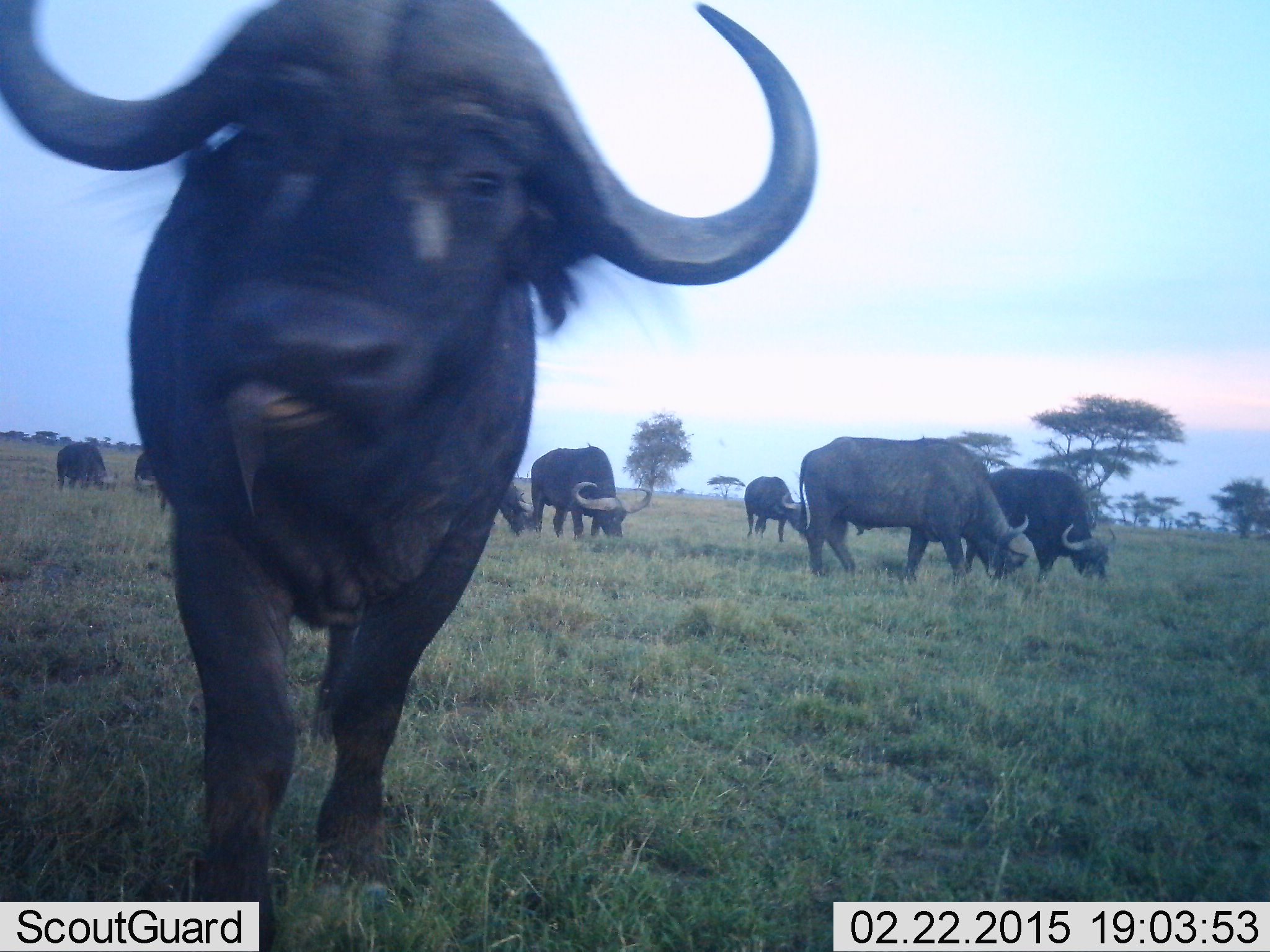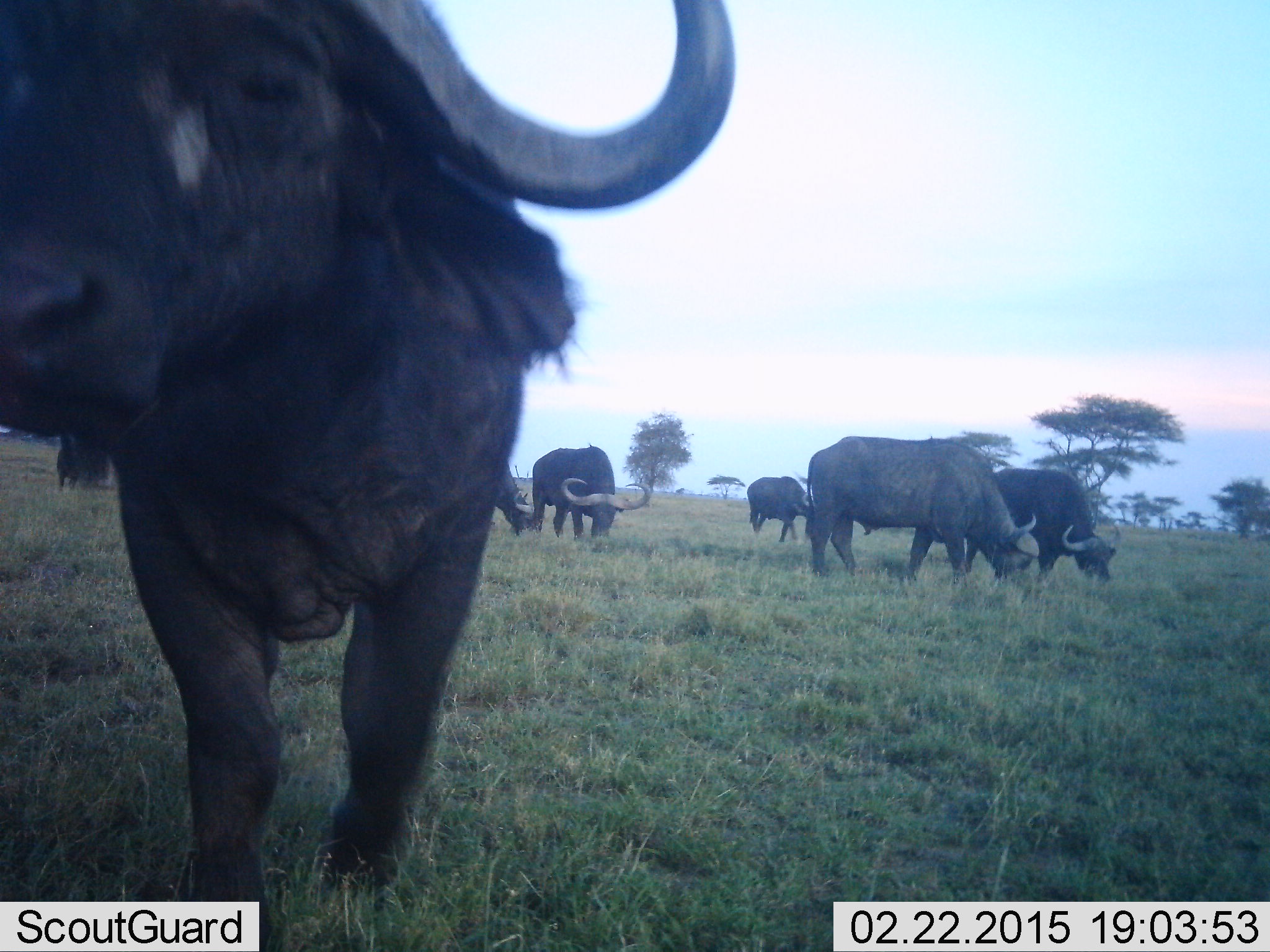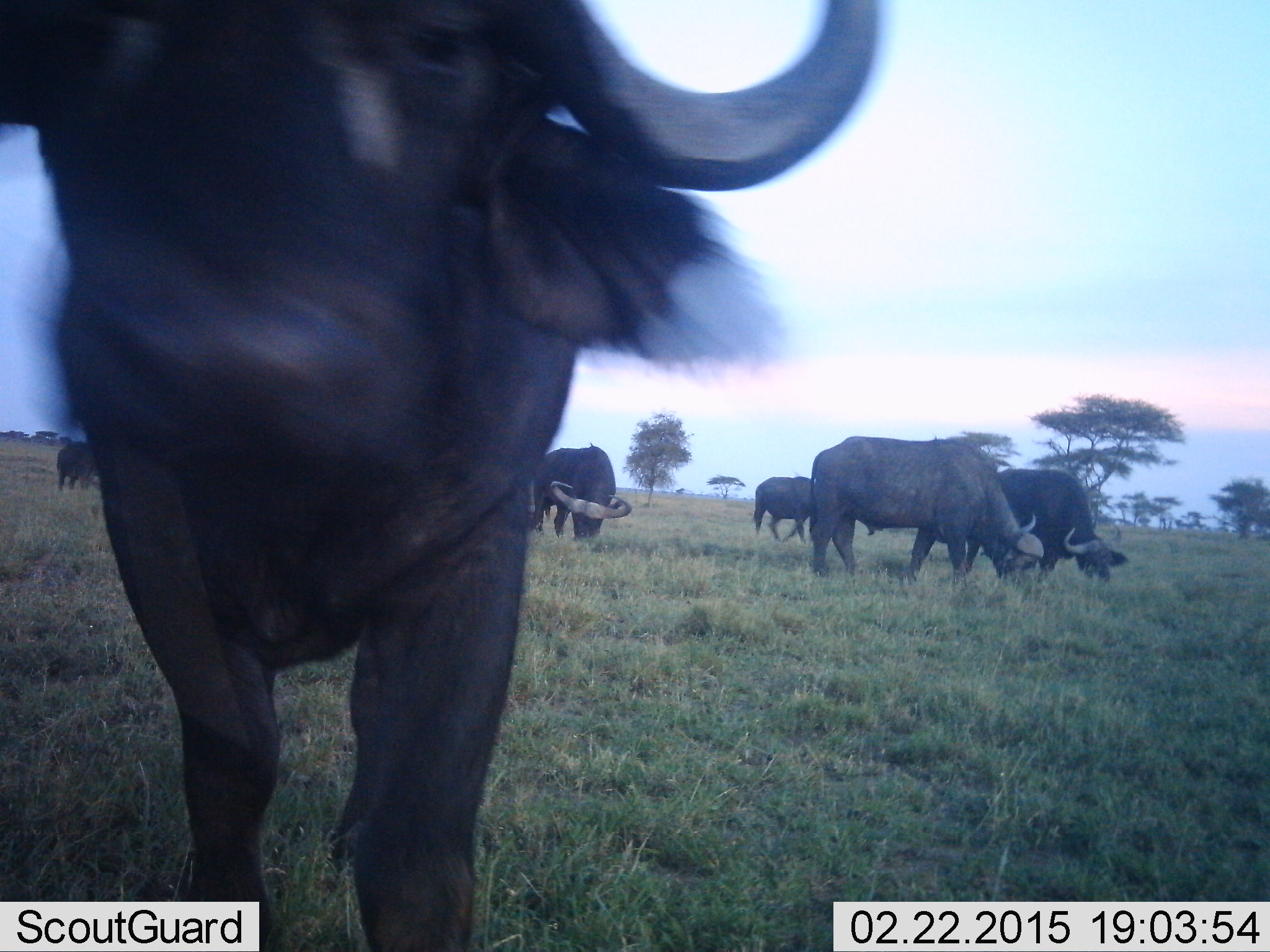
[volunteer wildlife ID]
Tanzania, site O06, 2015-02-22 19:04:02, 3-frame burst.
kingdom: Animalia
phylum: Chordata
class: Mammalia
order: Artiodactyla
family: Bovidae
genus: Syncerus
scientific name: Syncerus caffer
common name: cape buffalo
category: buffalo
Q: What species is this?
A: Buffalo (cape buffalo) (Syncerus caffer).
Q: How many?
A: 8.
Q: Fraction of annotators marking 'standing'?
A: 80%.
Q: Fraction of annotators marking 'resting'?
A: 10%.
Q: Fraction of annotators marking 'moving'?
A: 50%.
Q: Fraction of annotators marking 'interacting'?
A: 10%.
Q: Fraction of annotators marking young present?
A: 10%.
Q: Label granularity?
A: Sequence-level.